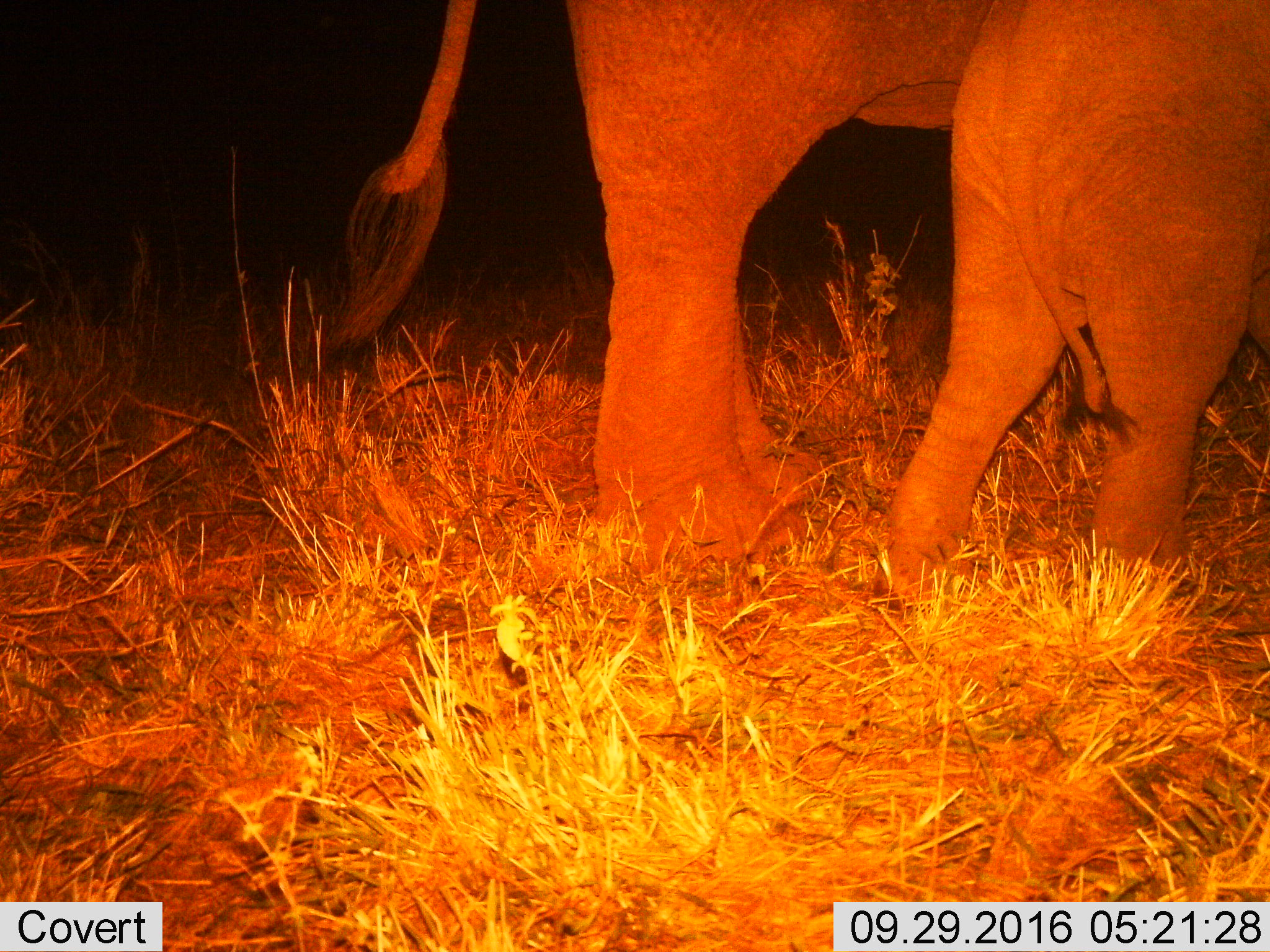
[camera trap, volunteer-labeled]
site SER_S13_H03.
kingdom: Animalia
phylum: Chordata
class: Mammalia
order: Proboscidea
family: Elephantidae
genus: Loxodonta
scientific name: Loxodonta africana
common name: african bush elephant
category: elephant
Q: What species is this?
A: Elephant (african bush elephant) (Loxodonta africana).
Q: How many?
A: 2.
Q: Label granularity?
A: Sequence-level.